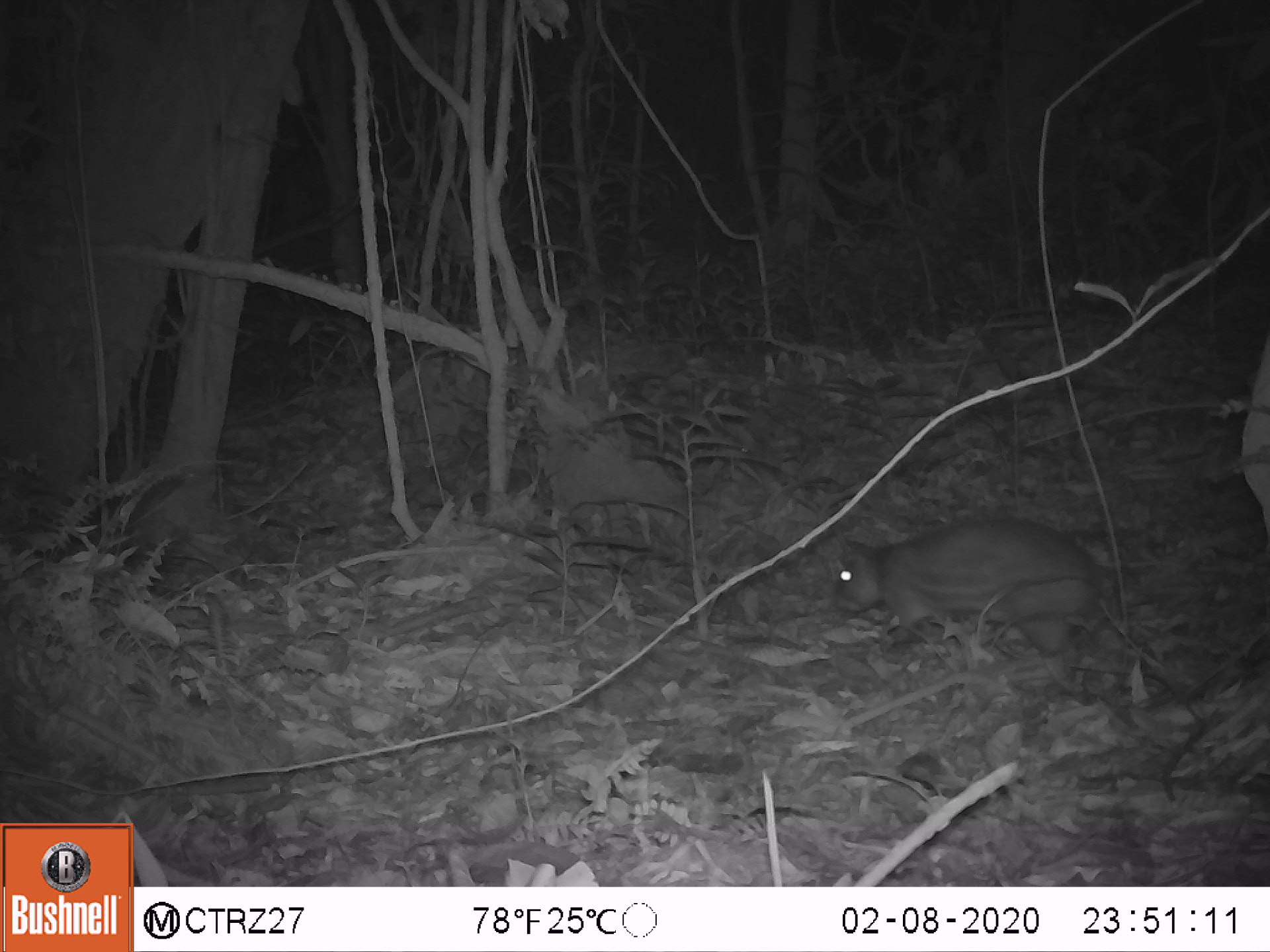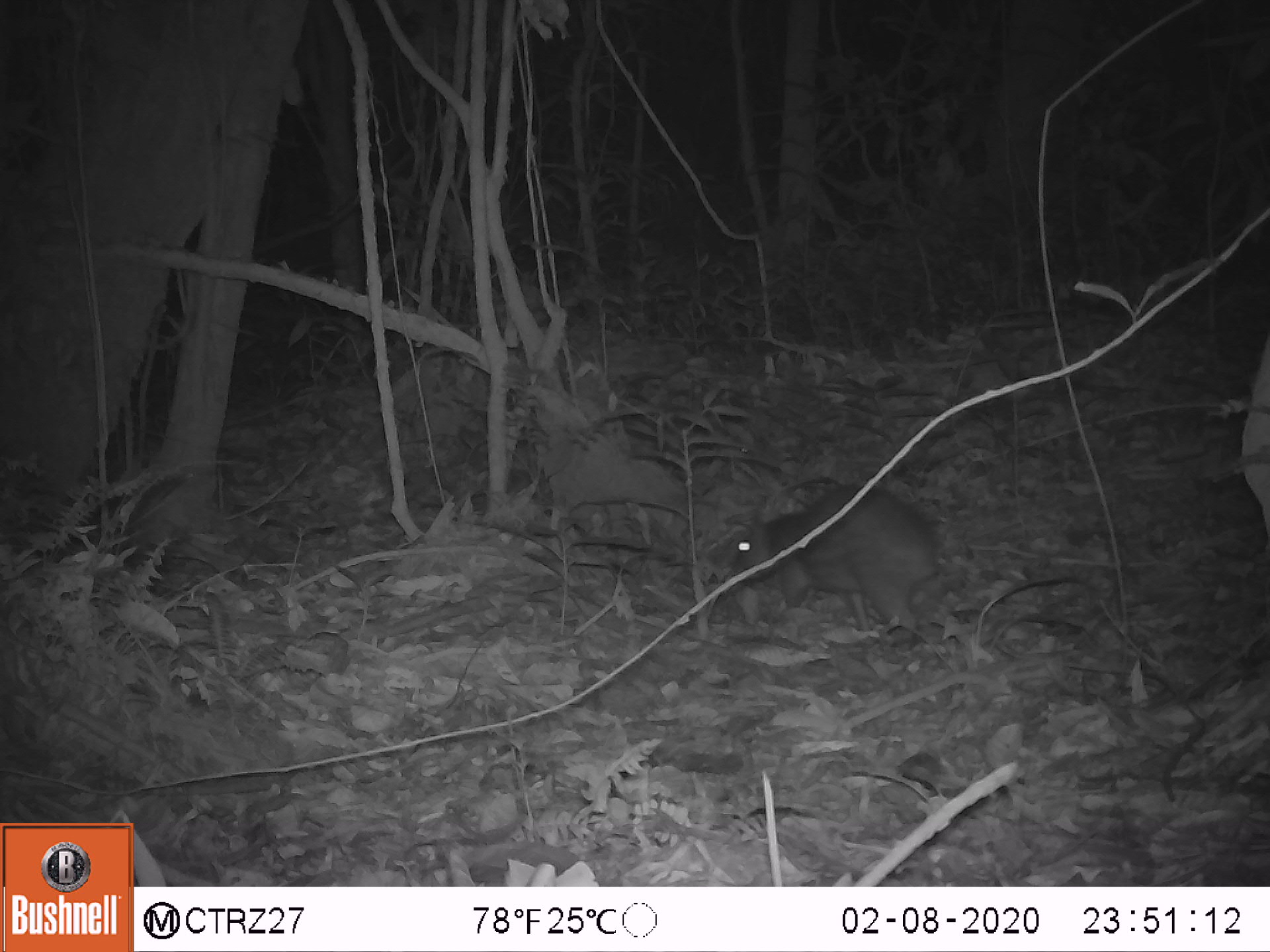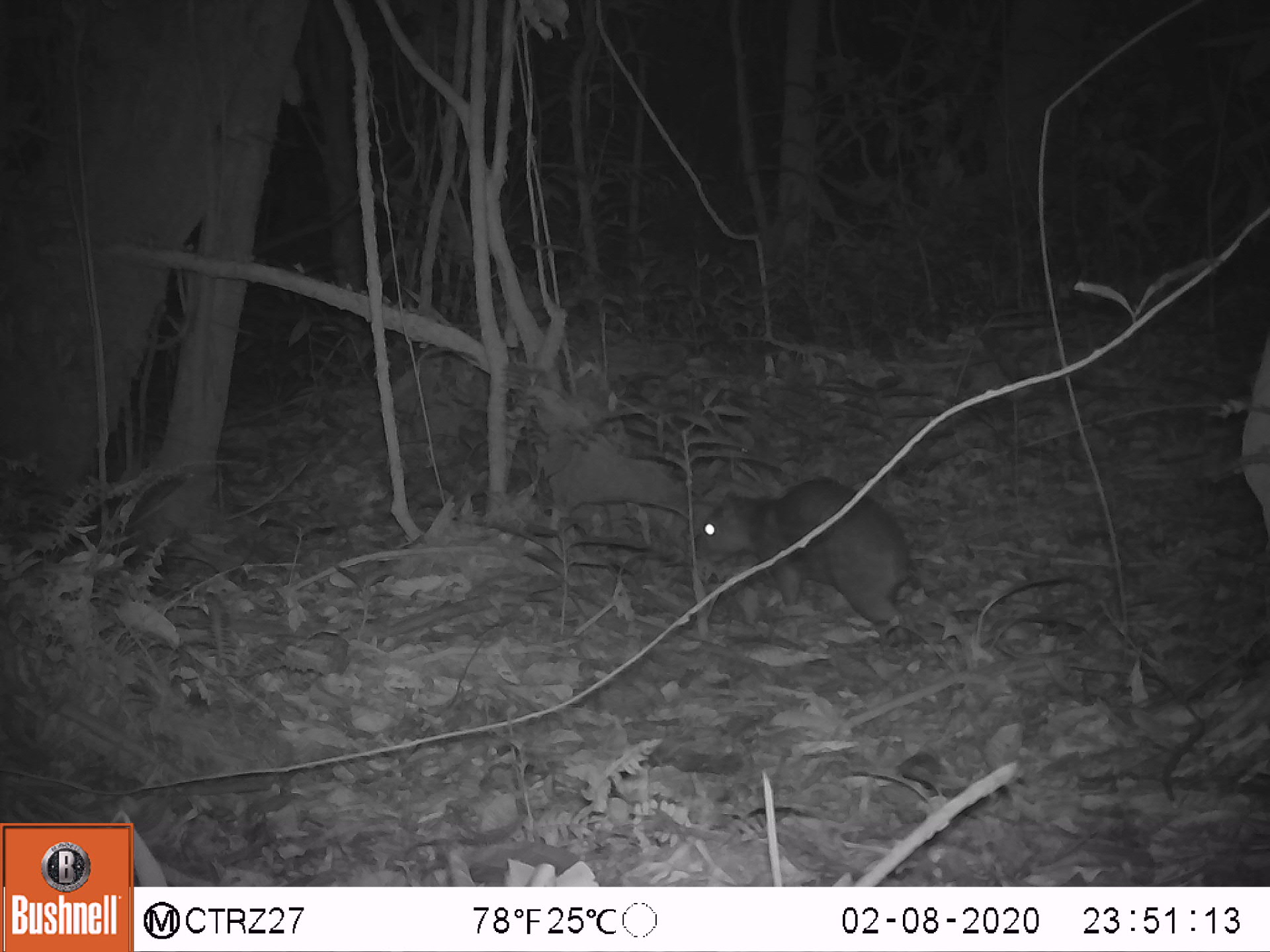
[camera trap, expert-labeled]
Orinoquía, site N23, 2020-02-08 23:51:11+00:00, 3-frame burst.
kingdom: Animalia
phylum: Chordata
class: Mammalia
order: Rodentia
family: Cuniculidae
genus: Cuniculus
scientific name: Cuniculus paca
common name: spotted paca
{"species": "spotted paca (Cuniculus paca)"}